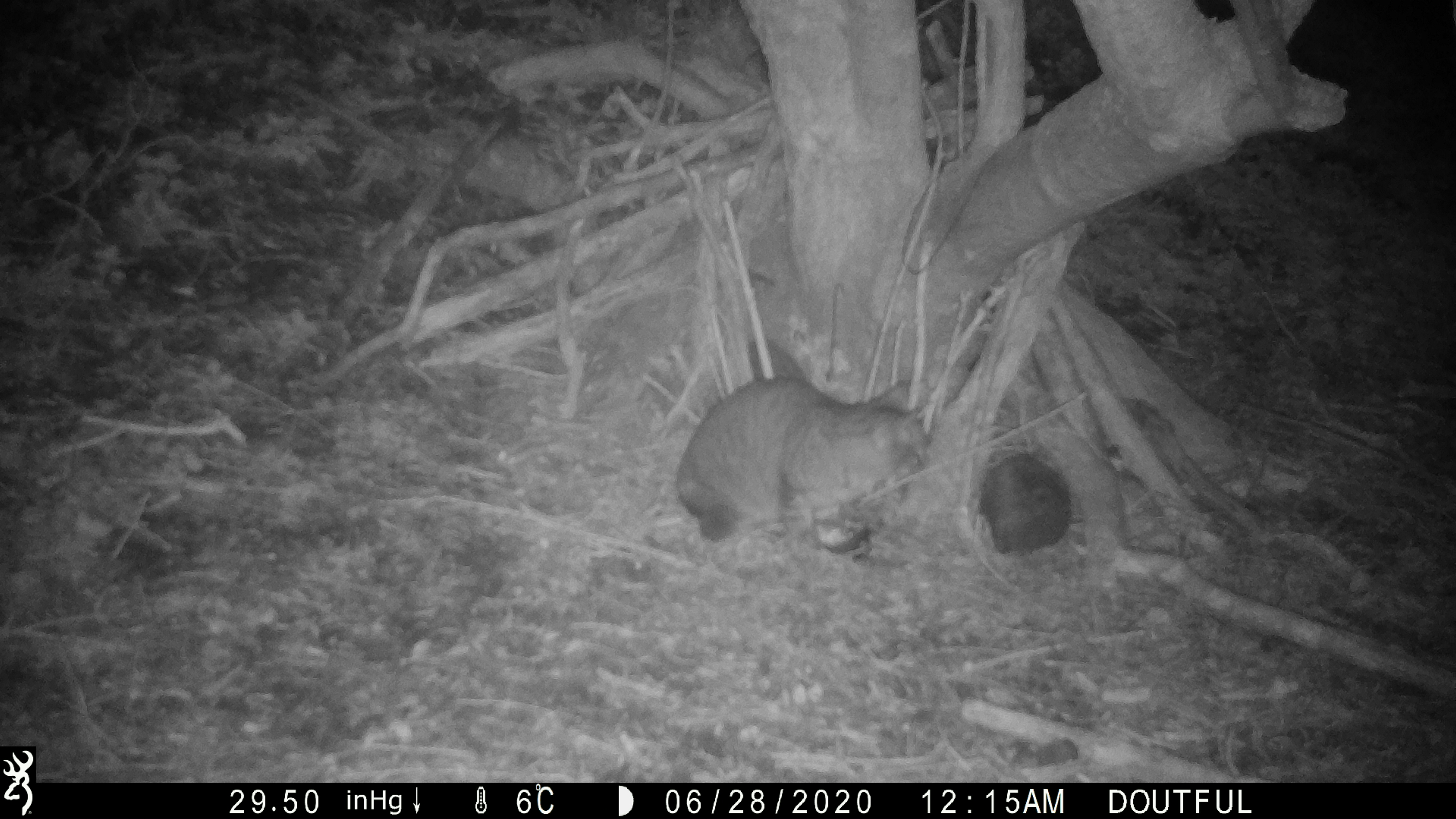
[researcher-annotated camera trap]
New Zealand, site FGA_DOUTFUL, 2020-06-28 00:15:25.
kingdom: Animalia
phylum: Chordata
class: Mammalia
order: Carnivora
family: Felidae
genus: Felis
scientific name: Felis catus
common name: domestic cat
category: cat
Cat (domestic cat) (Felis catus).